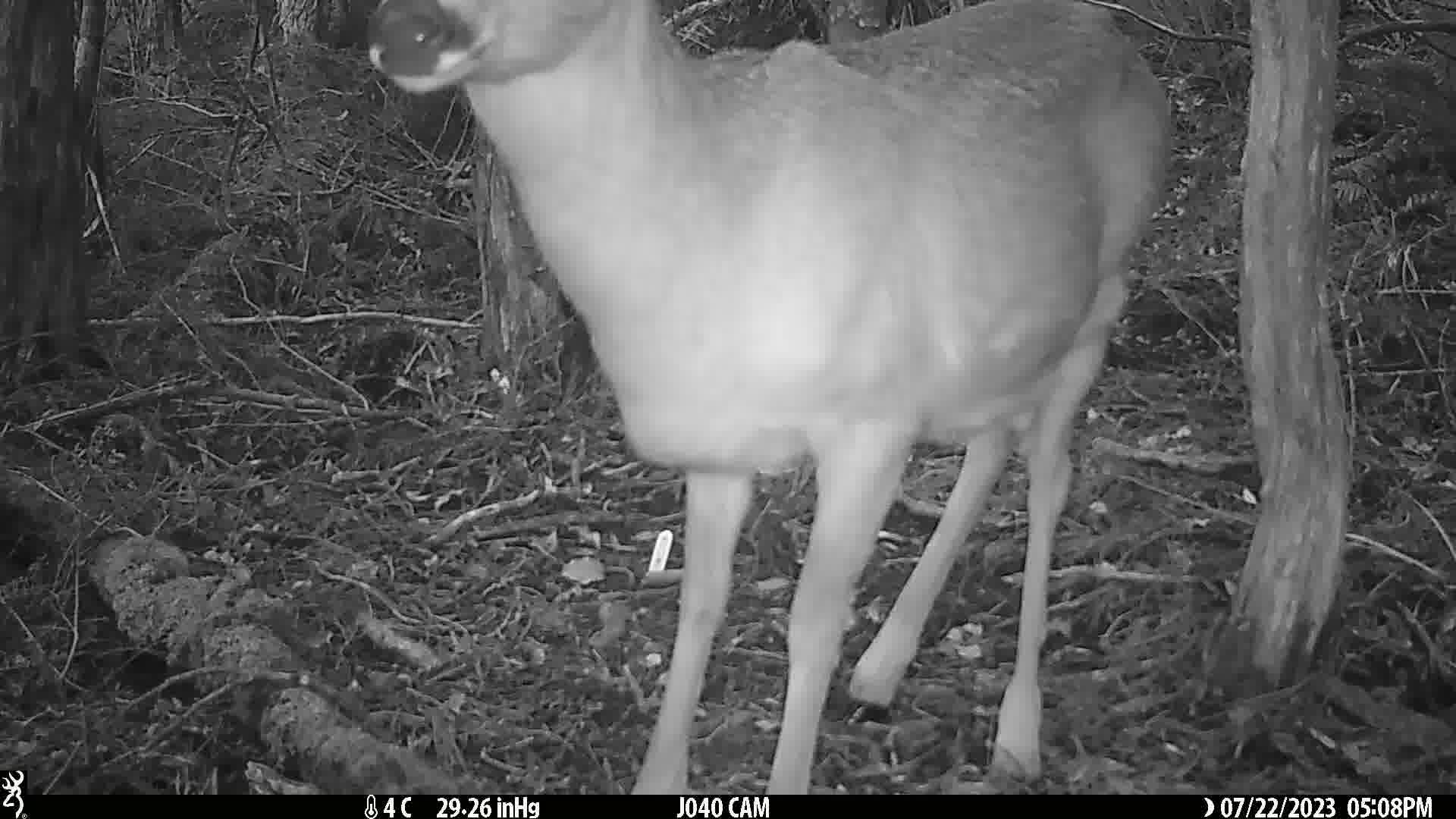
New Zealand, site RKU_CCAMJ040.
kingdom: Animalia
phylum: Chordata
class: Mammalia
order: Artiodactyla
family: Cervidae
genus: Odocoileus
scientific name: Odocoileus virginianus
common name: white-tailed deer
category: white tailed deer